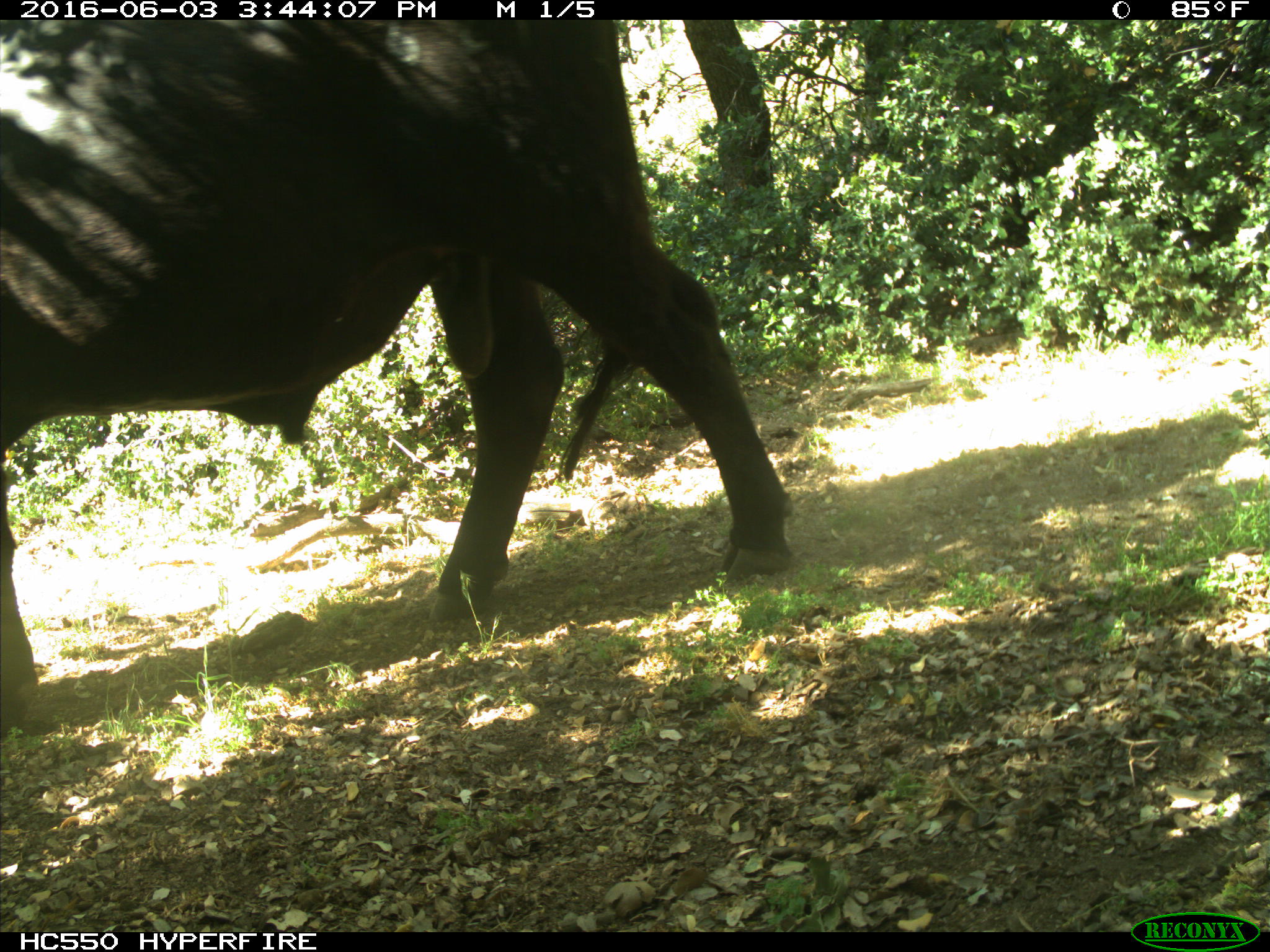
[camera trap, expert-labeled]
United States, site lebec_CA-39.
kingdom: Animalia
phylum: Chordata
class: Mammalia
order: Artiodactyla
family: Bovidae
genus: Bos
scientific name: Bos taurus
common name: domestic cow